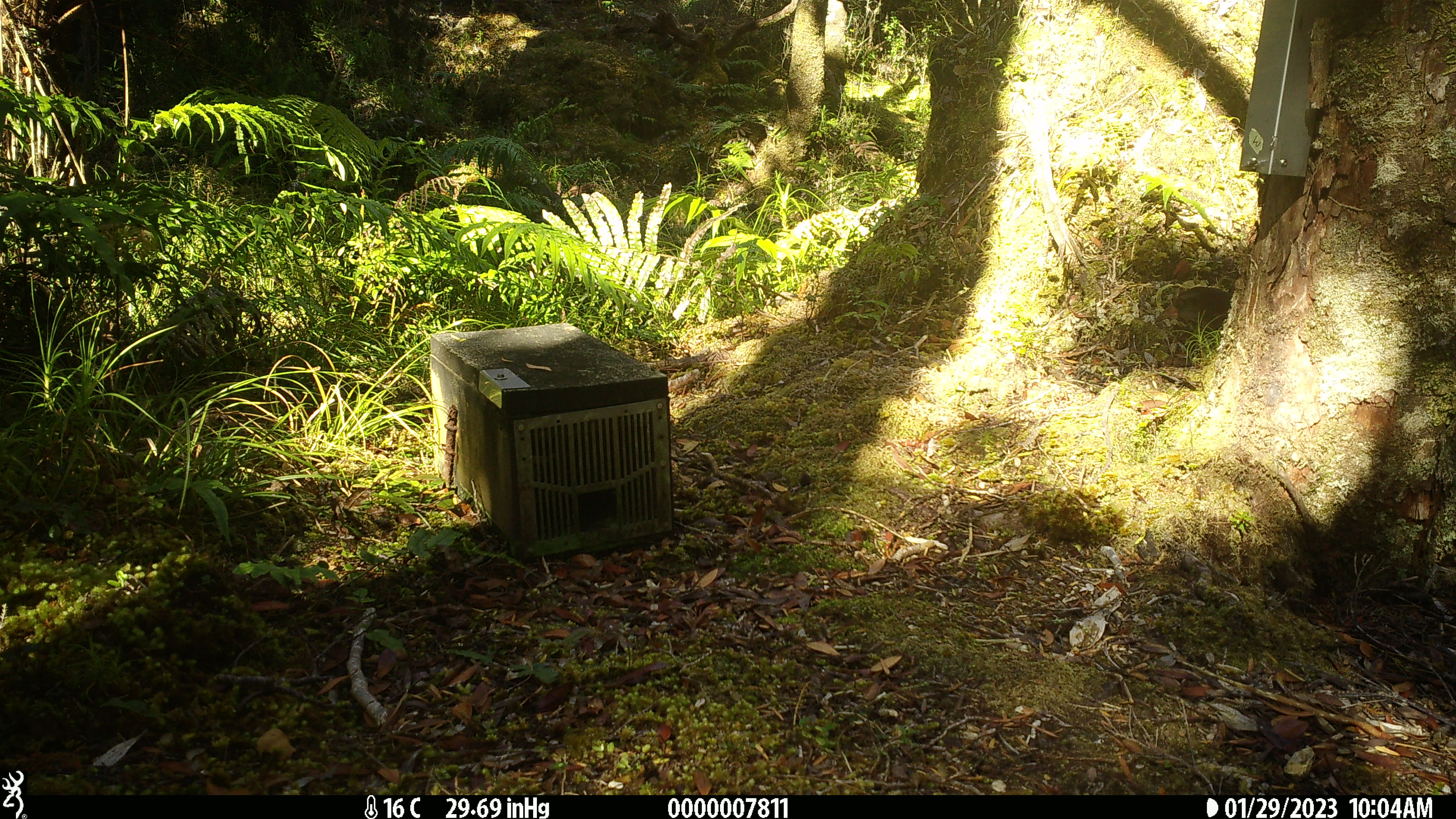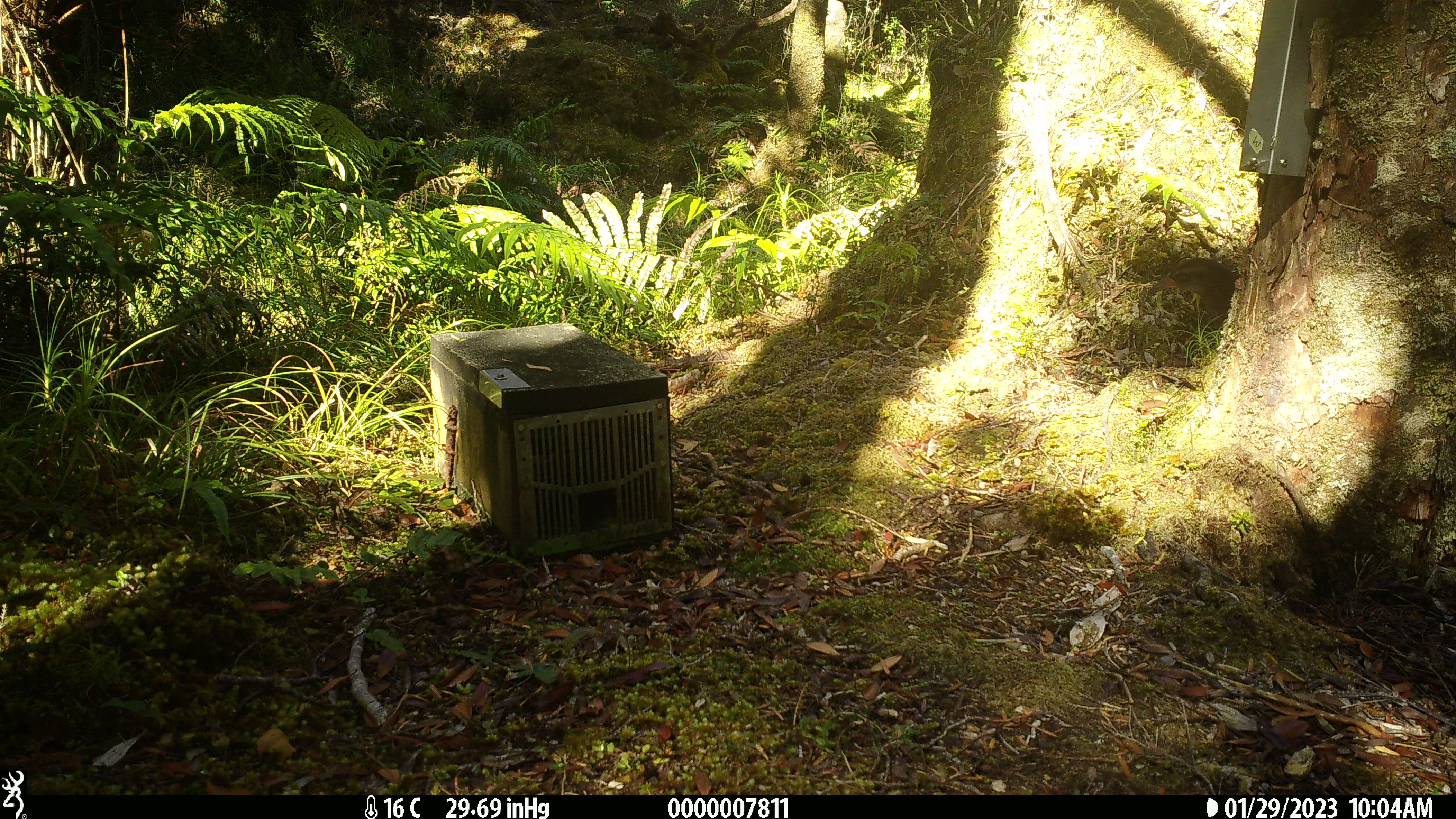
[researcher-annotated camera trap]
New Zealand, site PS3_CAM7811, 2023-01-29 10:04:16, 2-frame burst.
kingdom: Animalia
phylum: Chordata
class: Aves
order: Gruiformes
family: Rallidae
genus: Gallirallus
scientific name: Gallirallus australis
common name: weka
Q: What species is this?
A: Weka (Gallirallus australis).